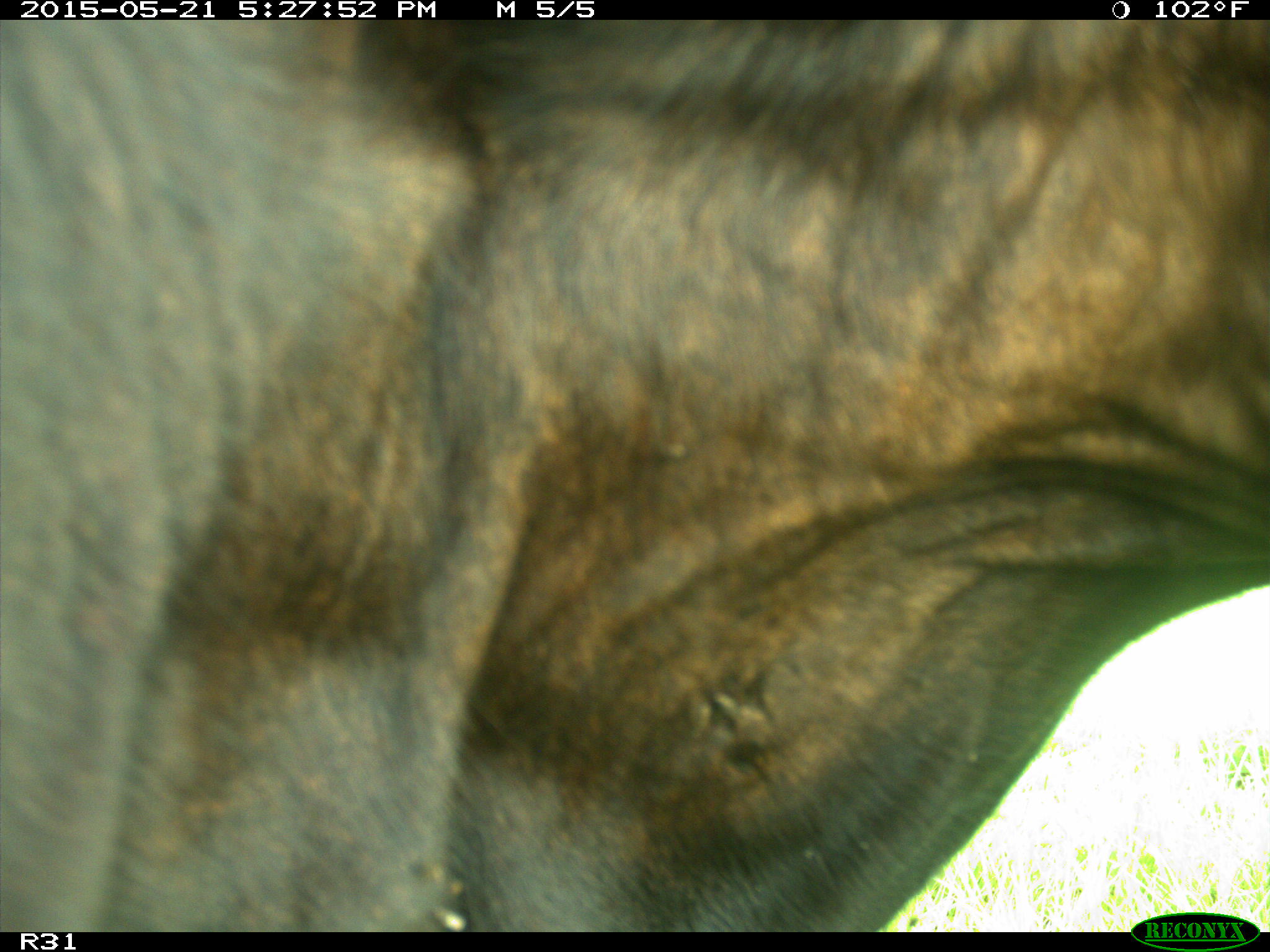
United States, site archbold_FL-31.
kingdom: Animalia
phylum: Chordata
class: Mammalia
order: Artiodactyla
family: Bovidae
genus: Bos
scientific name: Bos taurus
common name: domestic cow